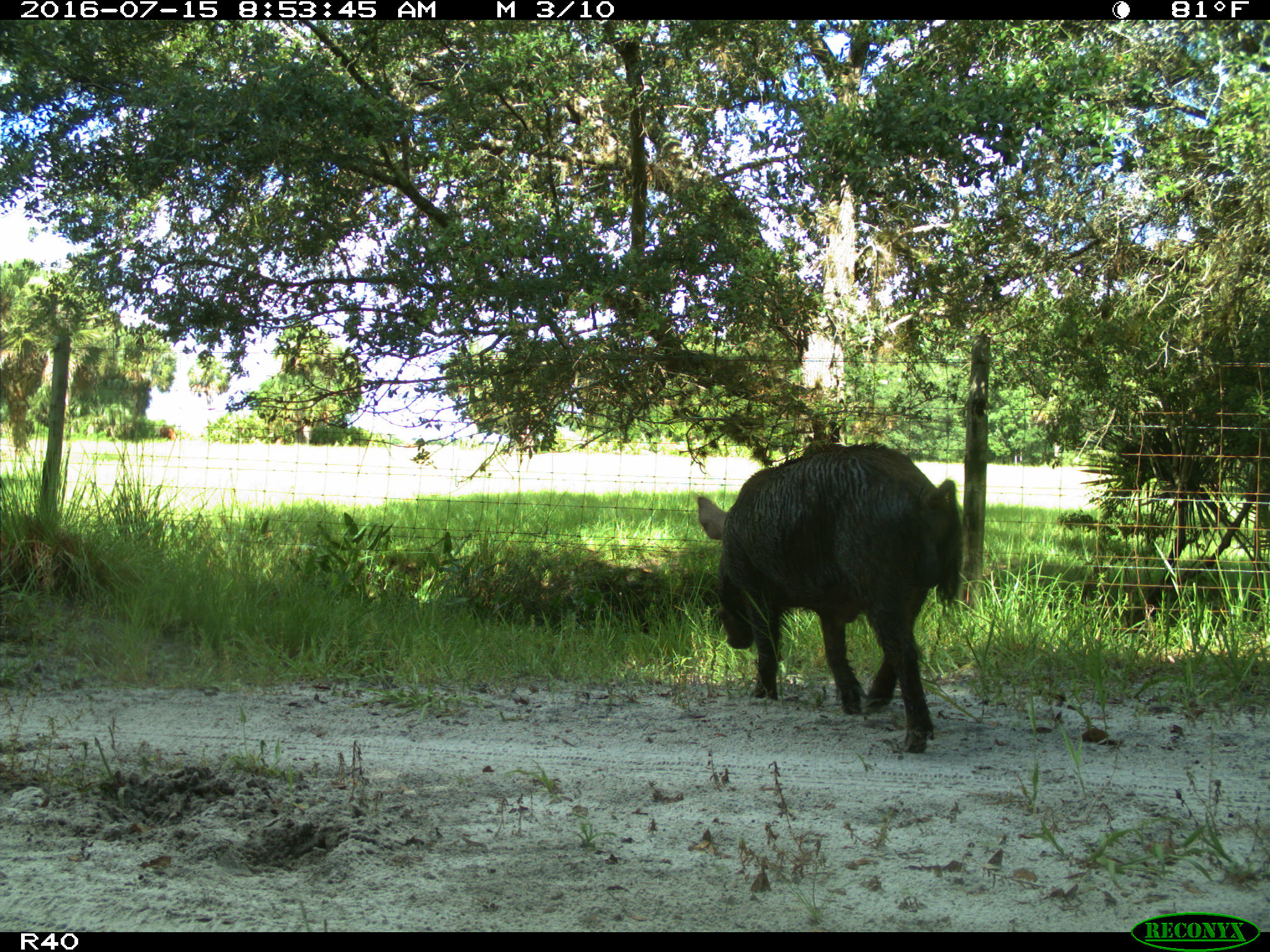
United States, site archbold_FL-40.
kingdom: Animalia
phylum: Chordata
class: Mammalia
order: Artiodactyla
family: Suidae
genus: Sus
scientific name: Sus scrofa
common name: wild boar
Sus scrofa (wild boar).